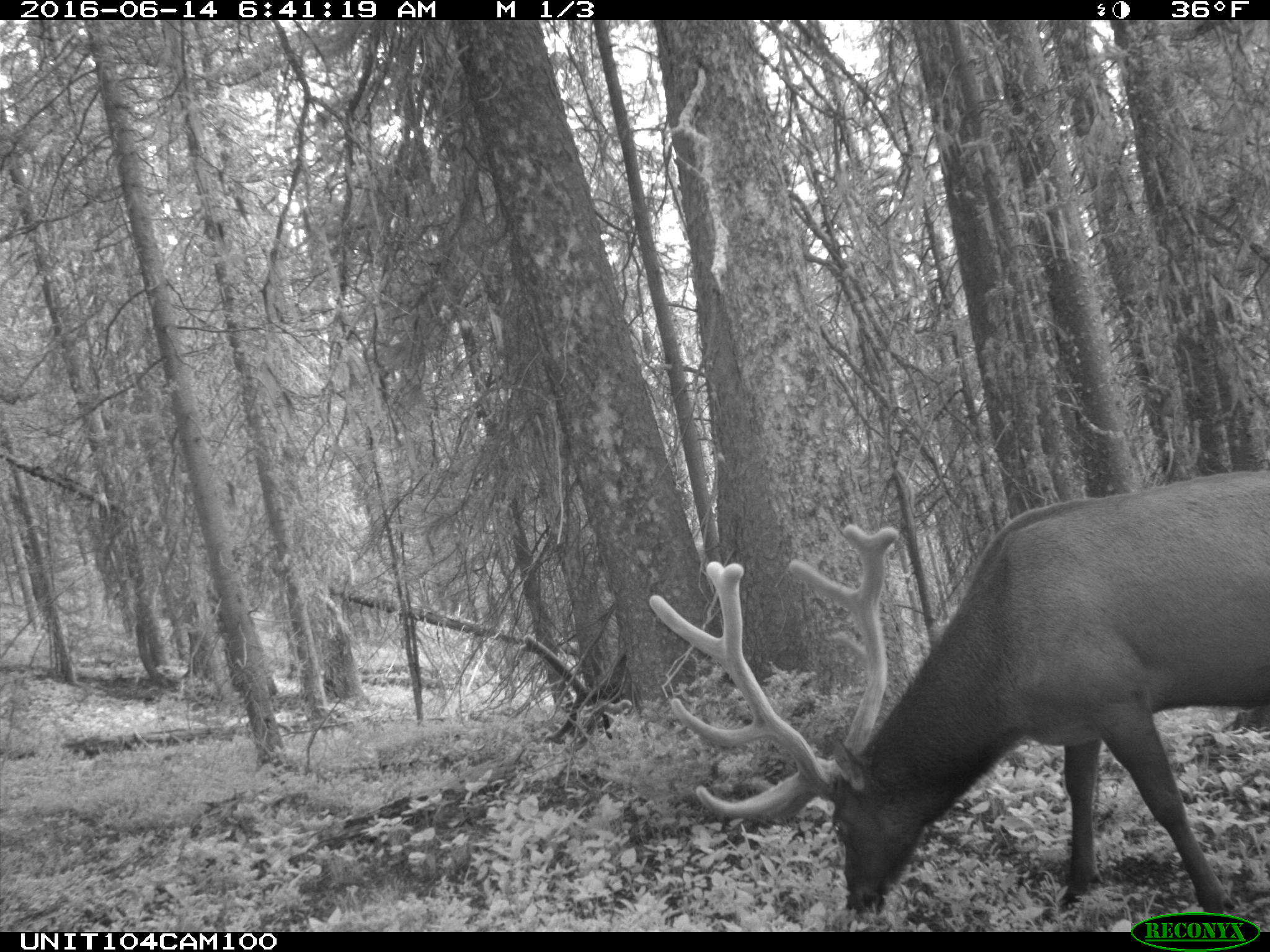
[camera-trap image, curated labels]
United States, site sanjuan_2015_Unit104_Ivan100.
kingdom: Animalia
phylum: Chordata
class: Mammalia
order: Artiodactyla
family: Cervidae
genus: Cervus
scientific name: Cervus elaphus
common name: red deer